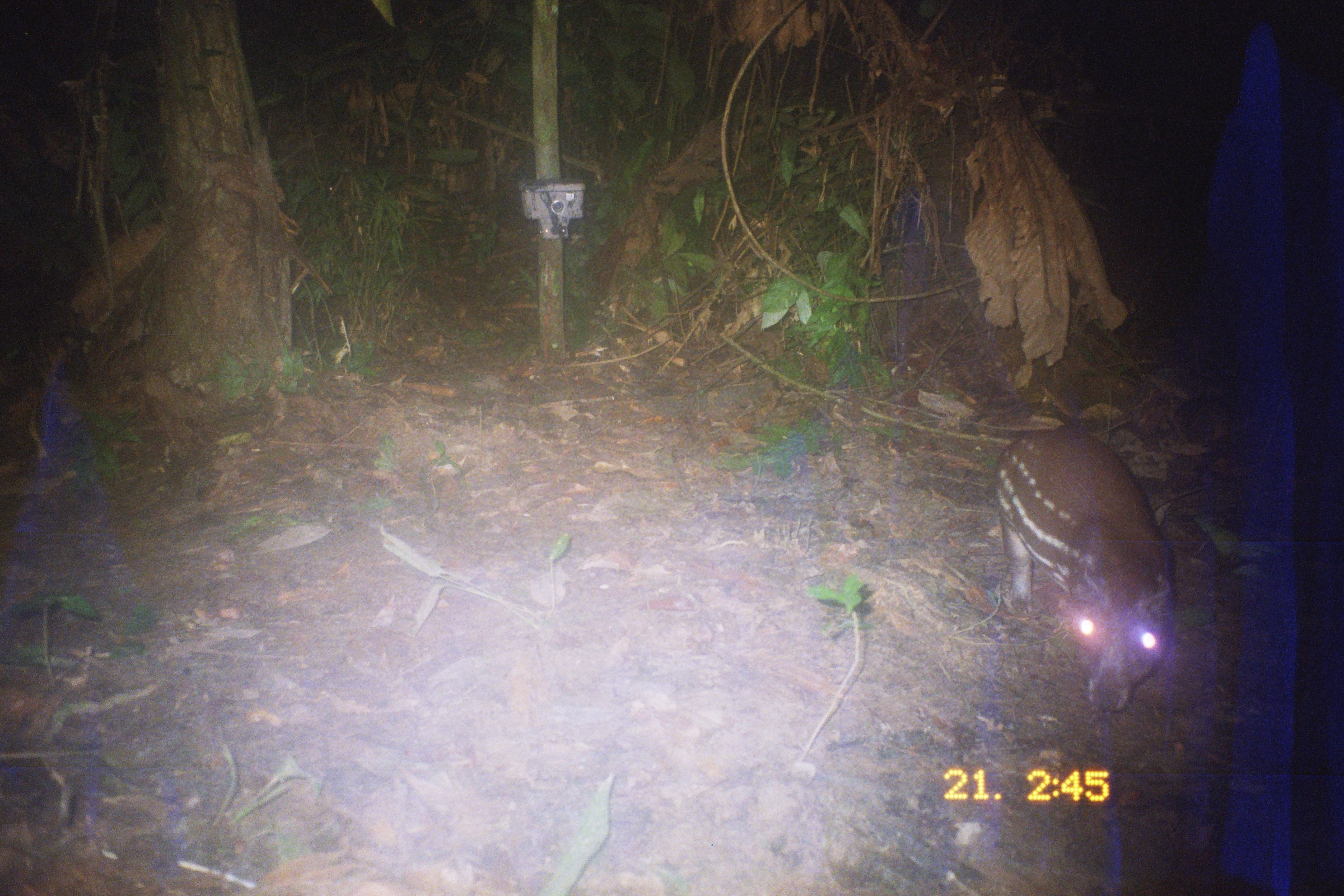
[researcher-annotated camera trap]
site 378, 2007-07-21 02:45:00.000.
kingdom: Animalia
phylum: Chordata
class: Mammalia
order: Rodentia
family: Cuniculidae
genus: Cuniculus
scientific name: Cuniculus paca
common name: spotted paca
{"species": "Cuniculus paca (spotted paca)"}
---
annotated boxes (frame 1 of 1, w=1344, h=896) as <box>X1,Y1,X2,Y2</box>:
cuniculus paca: <box>991,424,1181,718</box>